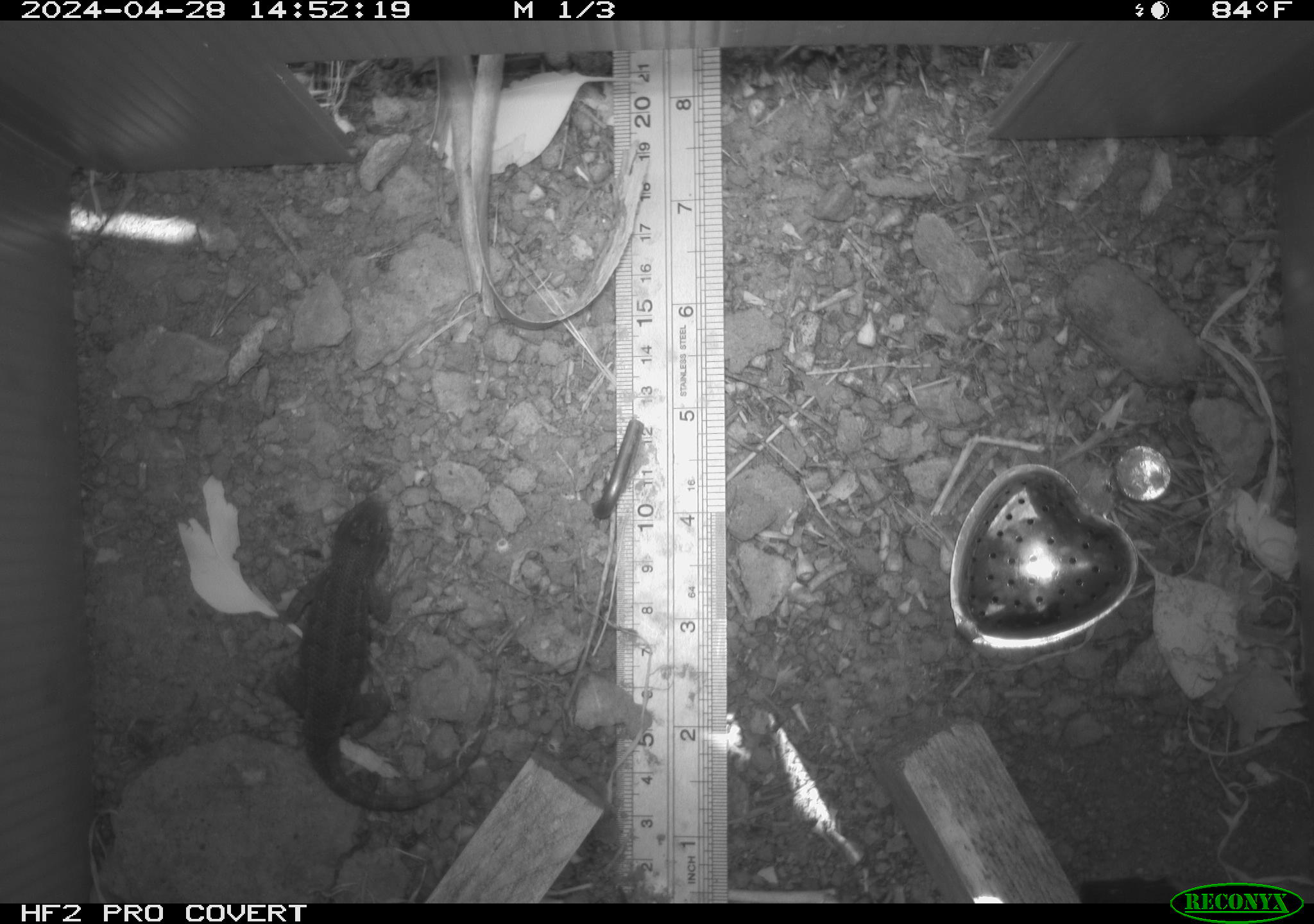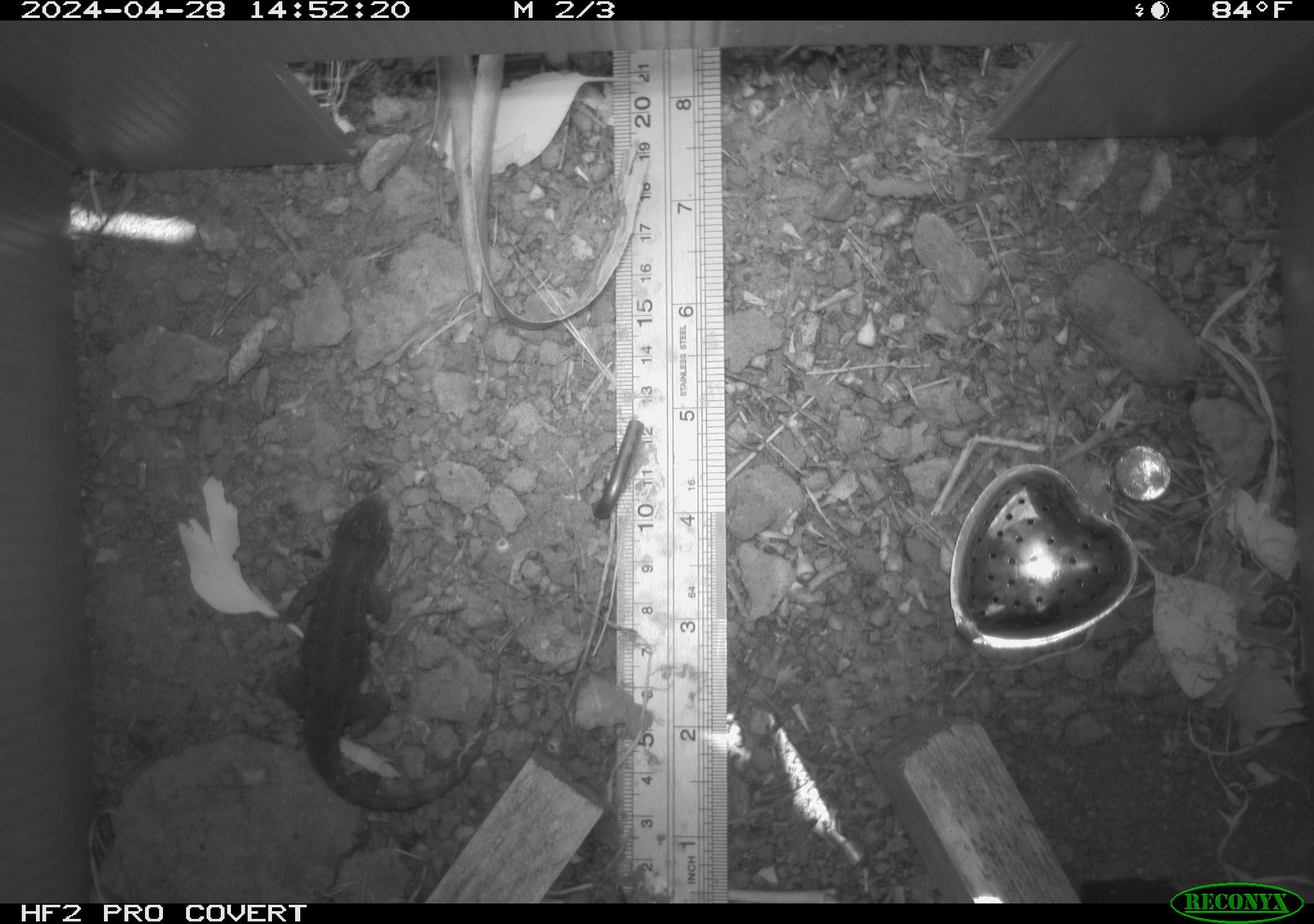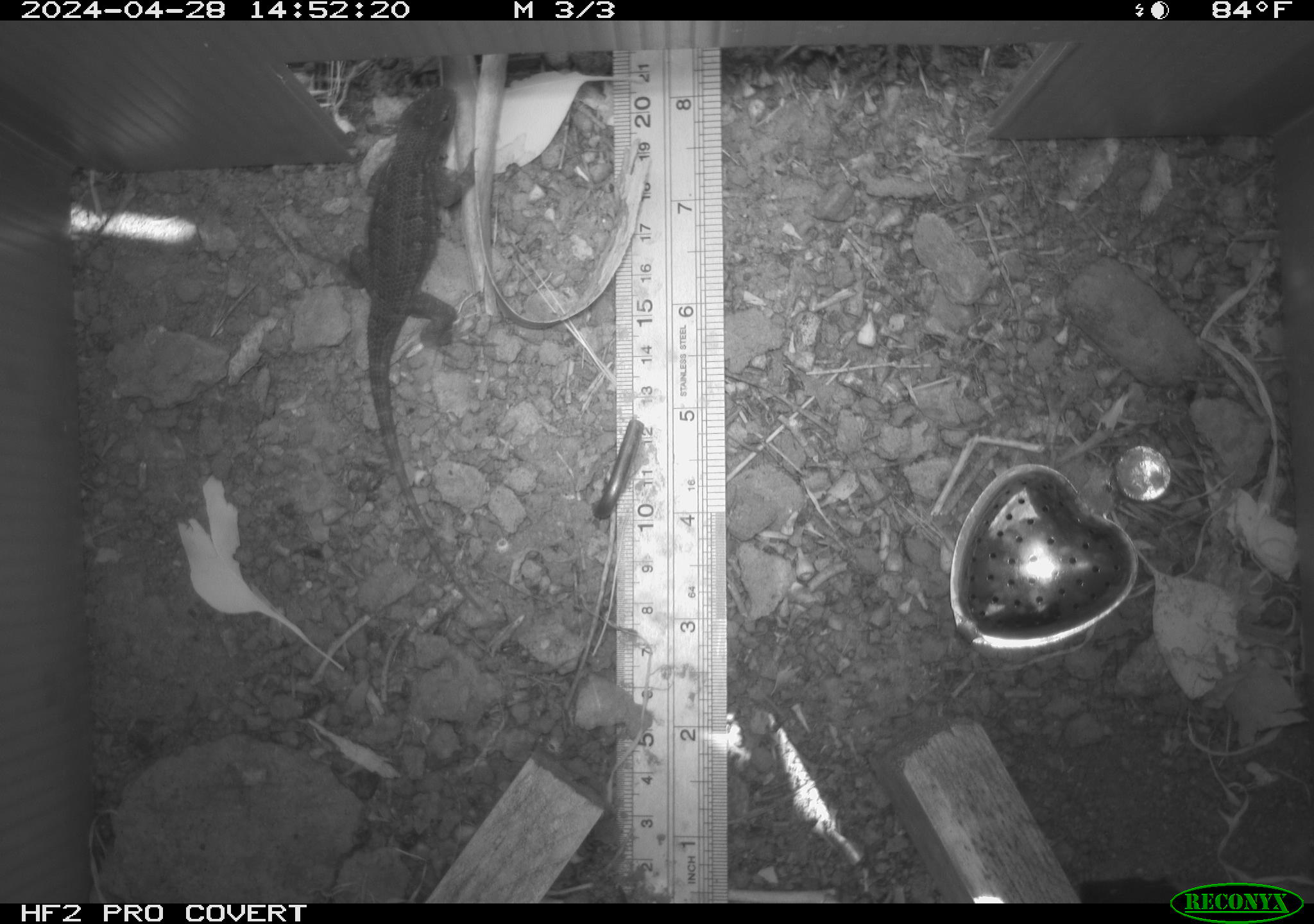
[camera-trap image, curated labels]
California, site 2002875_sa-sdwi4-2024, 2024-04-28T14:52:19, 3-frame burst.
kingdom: Animalia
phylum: Chordata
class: Reptilia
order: Squamata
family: Phrynosomatidae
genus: Sceloporus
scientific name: Sceloporus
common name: spiny lizards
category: sceloporus species